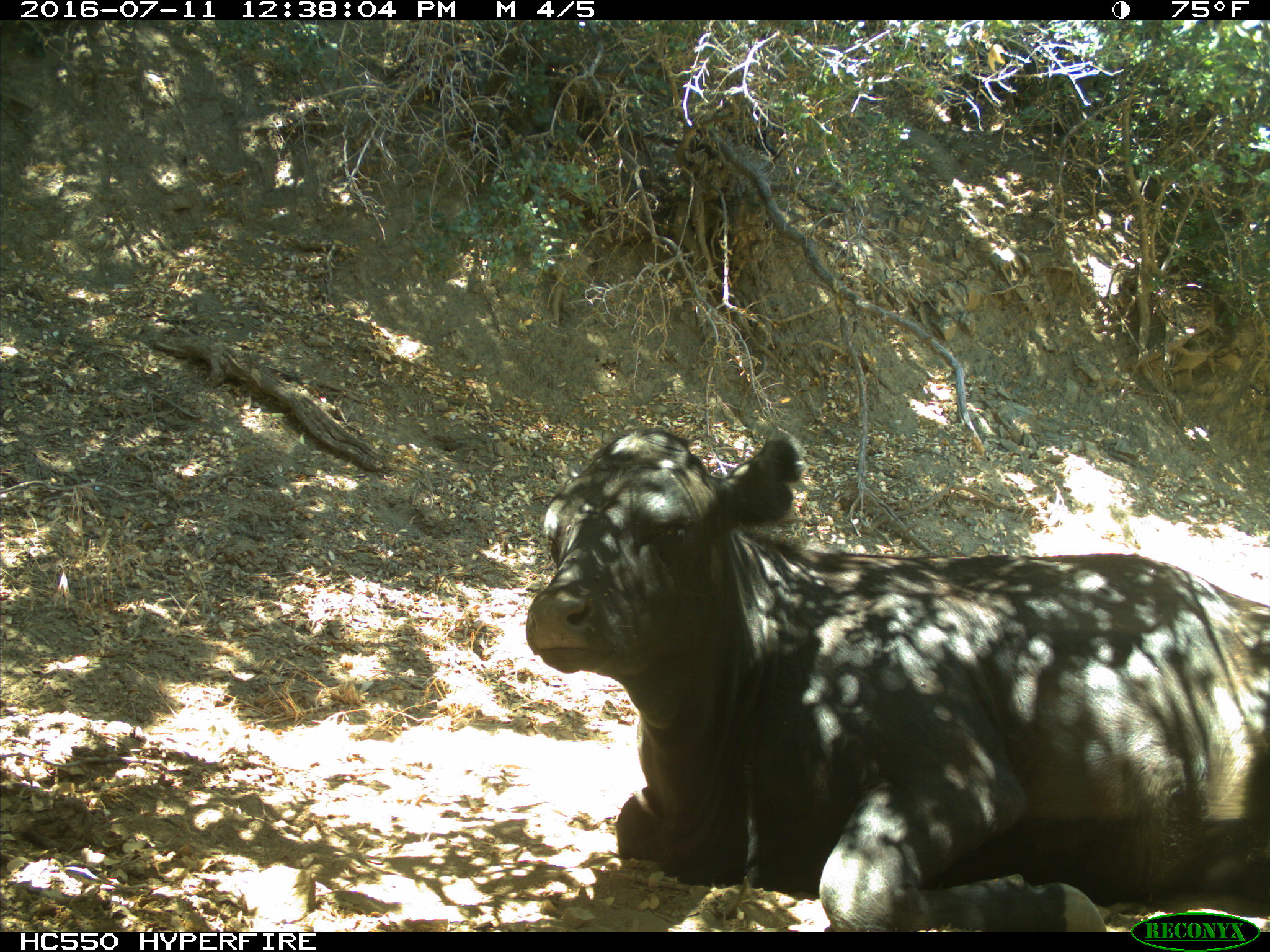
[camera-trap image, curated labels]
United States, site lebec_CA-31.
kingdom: Animalia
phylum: Chordata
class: Mammalia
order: Artiodactyla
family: Bovidae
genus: Bos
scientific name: Bos taurus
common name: domestic cow